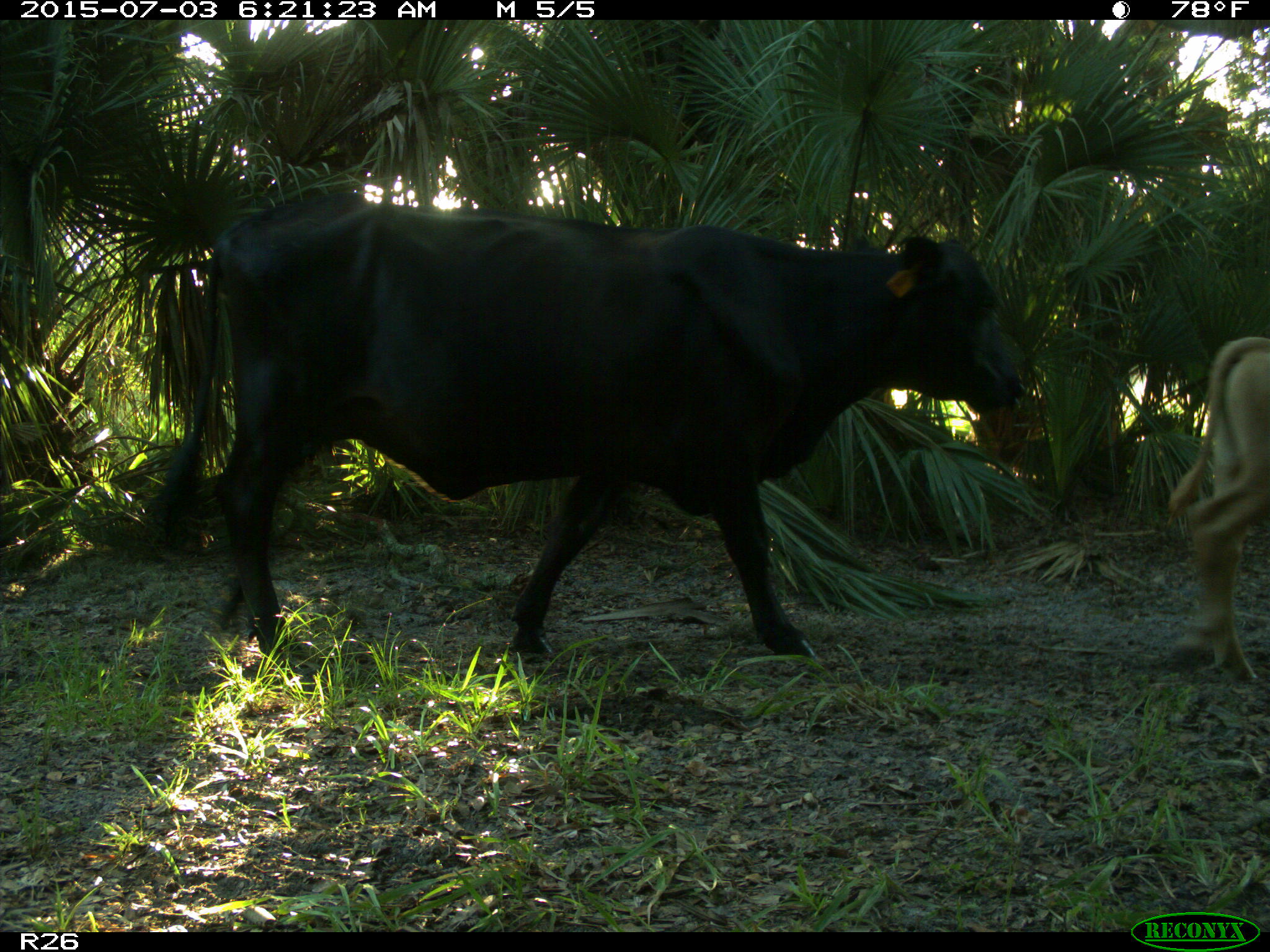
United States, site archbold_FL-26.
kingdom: Animalia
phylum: Chordata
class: Mammalia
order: Artiodactyla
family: Bovidae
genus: Bos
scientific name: Bos taurus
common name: domestic cow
Bos taurus (domestic cow).